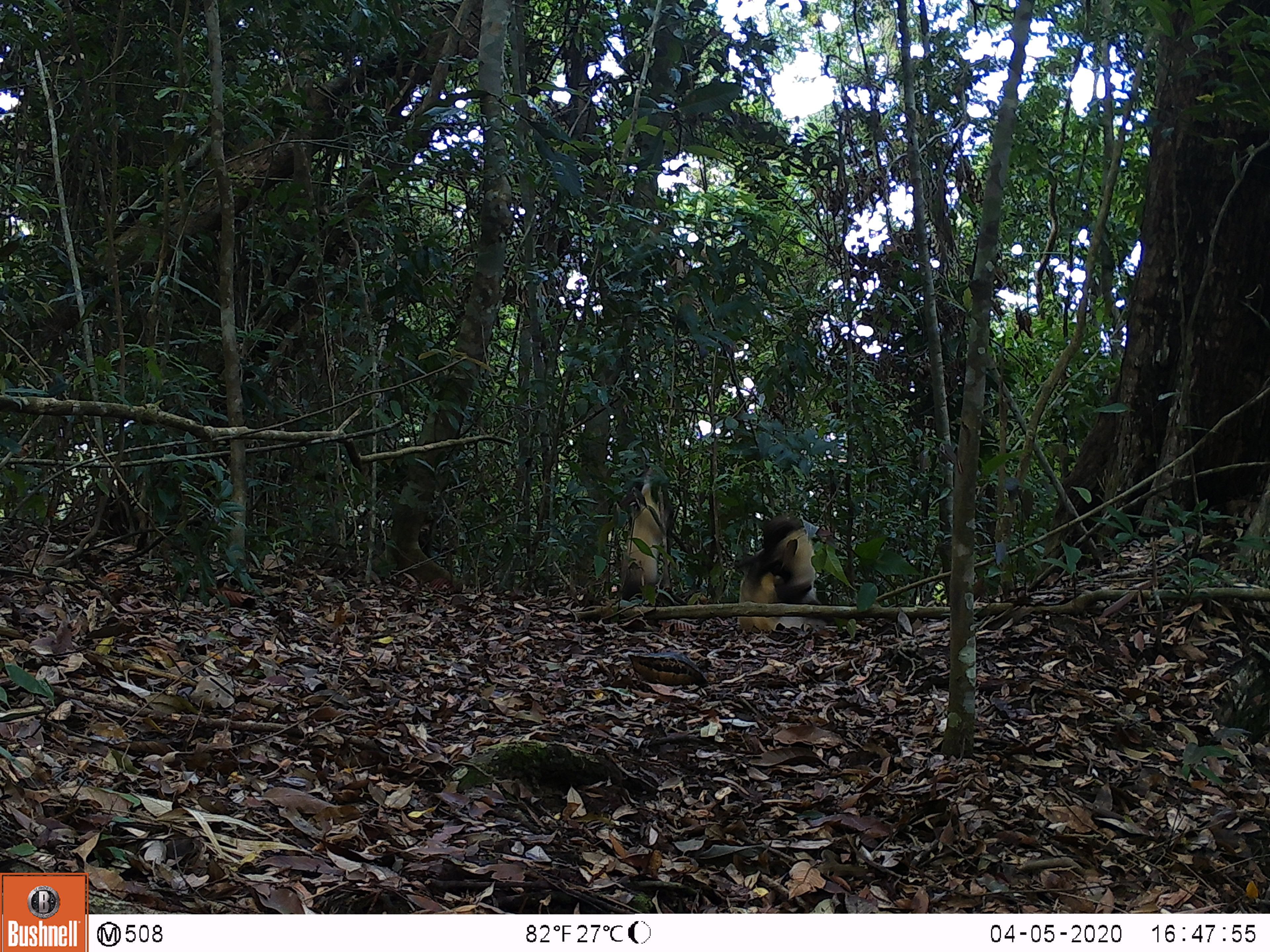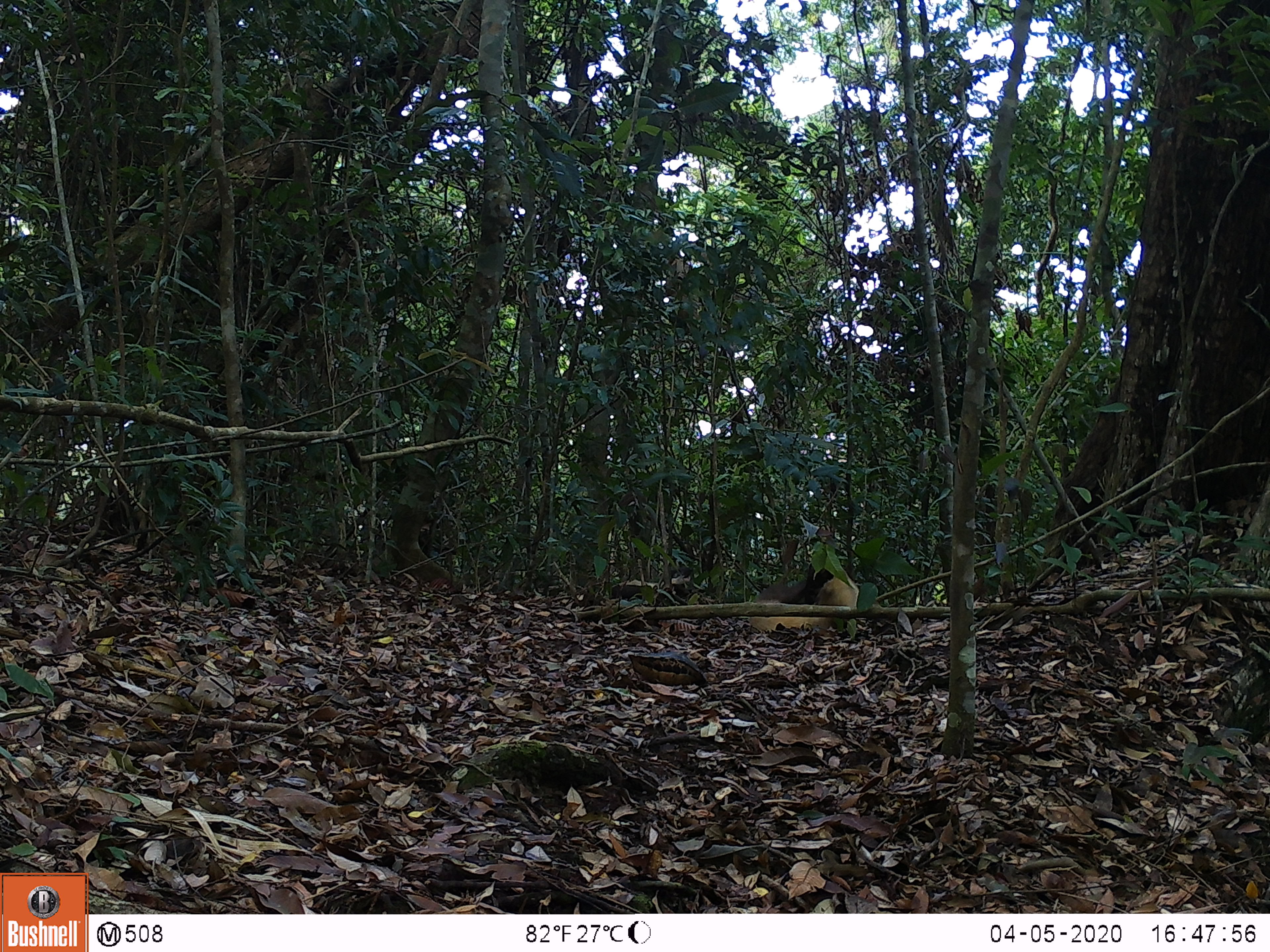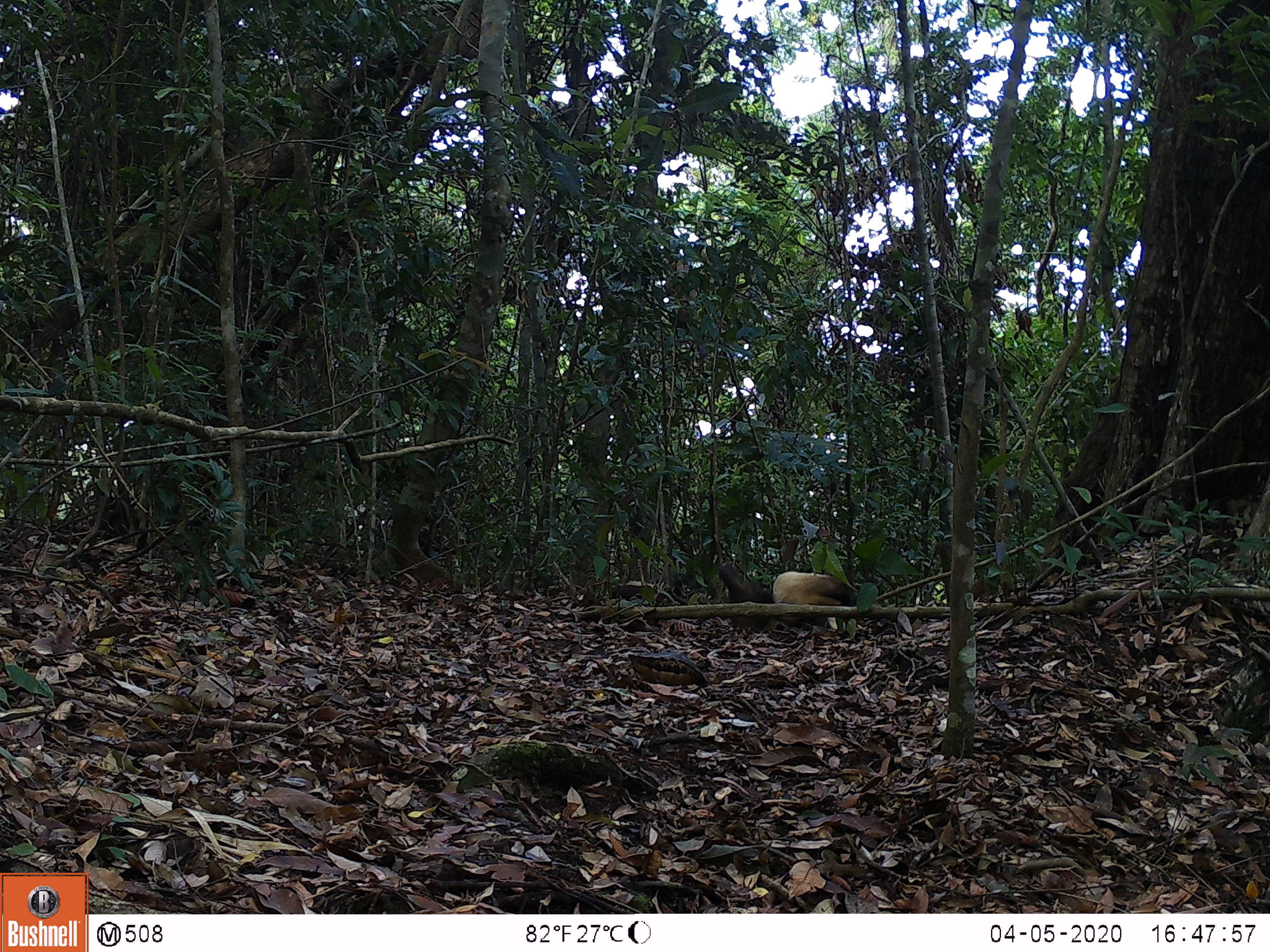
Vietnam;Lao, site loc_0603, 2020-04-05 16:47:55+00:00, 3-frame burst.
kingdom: Animalia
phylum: Chordata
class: Mammalia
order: Carnivora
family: Mustelidae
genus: Martes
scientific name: Martes flavigula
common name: yellow-throated marten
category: yellow throated marten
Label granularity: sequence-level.